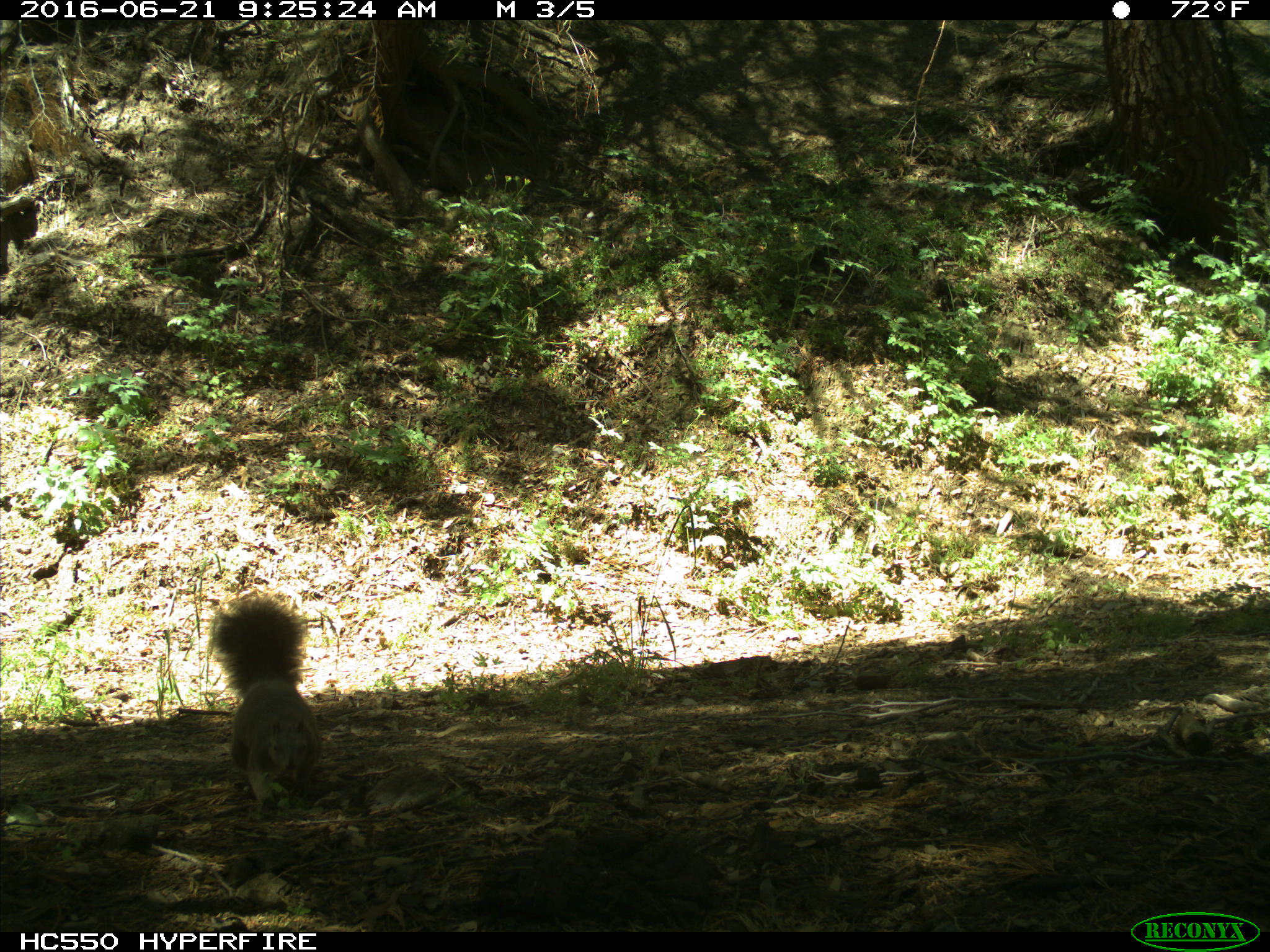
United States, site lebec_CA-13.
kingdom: Animalia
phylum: Chordata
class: Mammalia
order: Rodentia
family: Sciuridae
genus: Sciurus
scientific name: Sciurus carolinensis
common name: eastern gray squirrel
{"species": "Sciurus carolinensis (eastern gray squirrel)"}